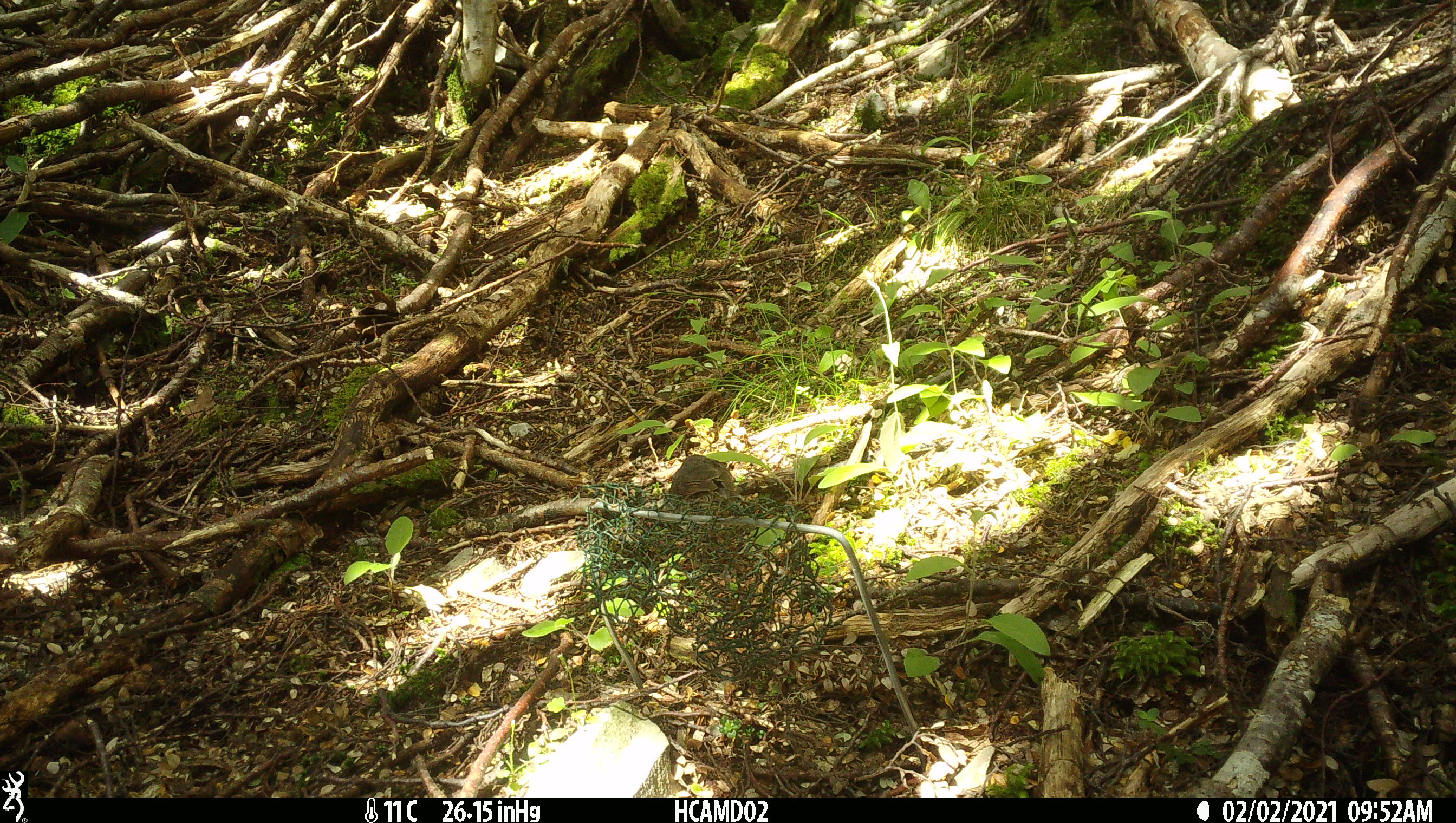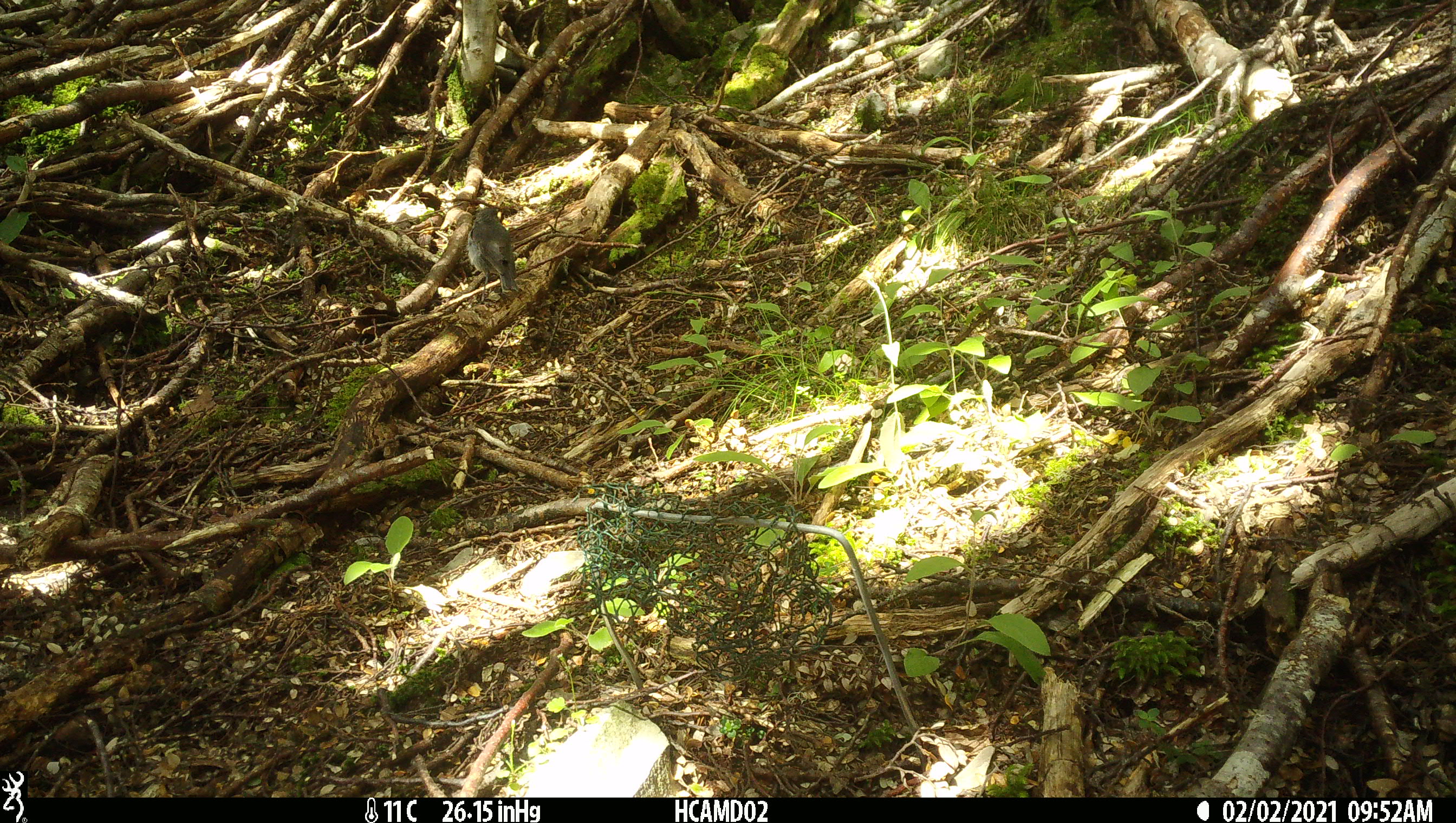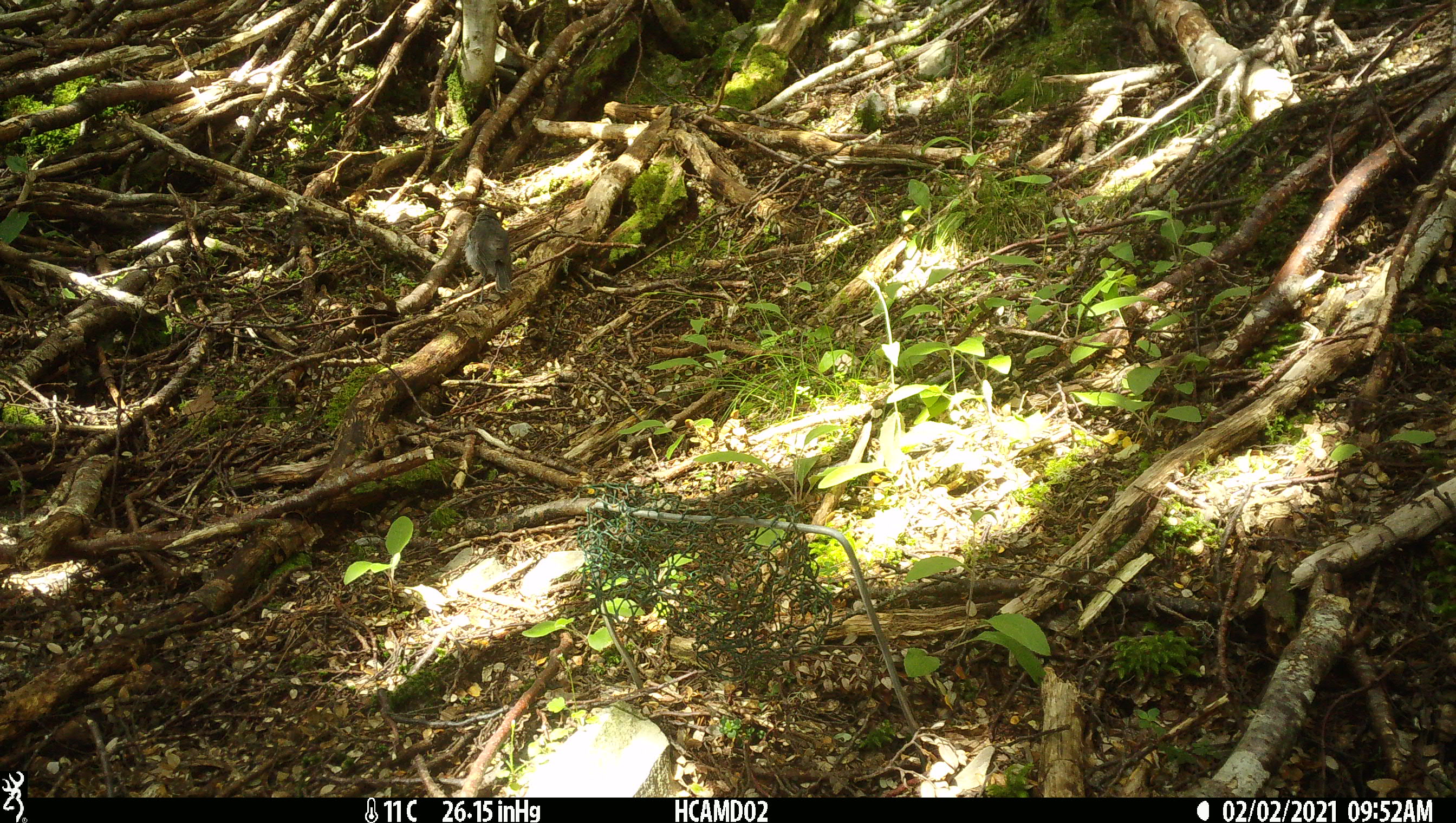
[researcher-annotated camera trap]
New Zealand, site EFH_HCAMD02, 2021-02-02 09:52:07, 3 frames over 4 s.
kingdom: Animalia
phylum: Chordata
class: Aves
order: Passeriformes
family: Petroicidae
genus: Petroica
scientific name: Petroica australis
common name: new zealand robin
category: robin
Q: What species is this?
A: Robin (new zealand robin) (Petroica australis).